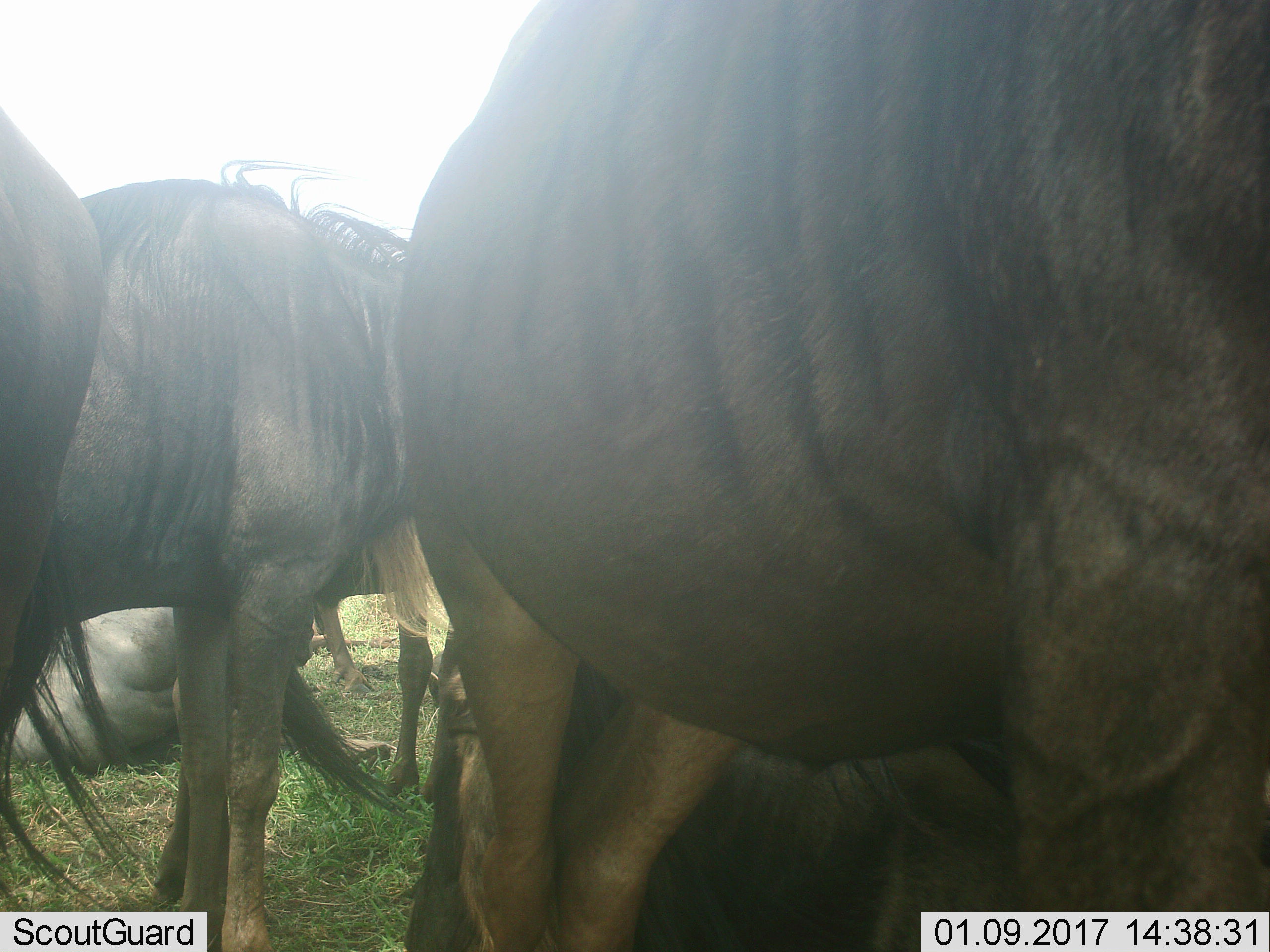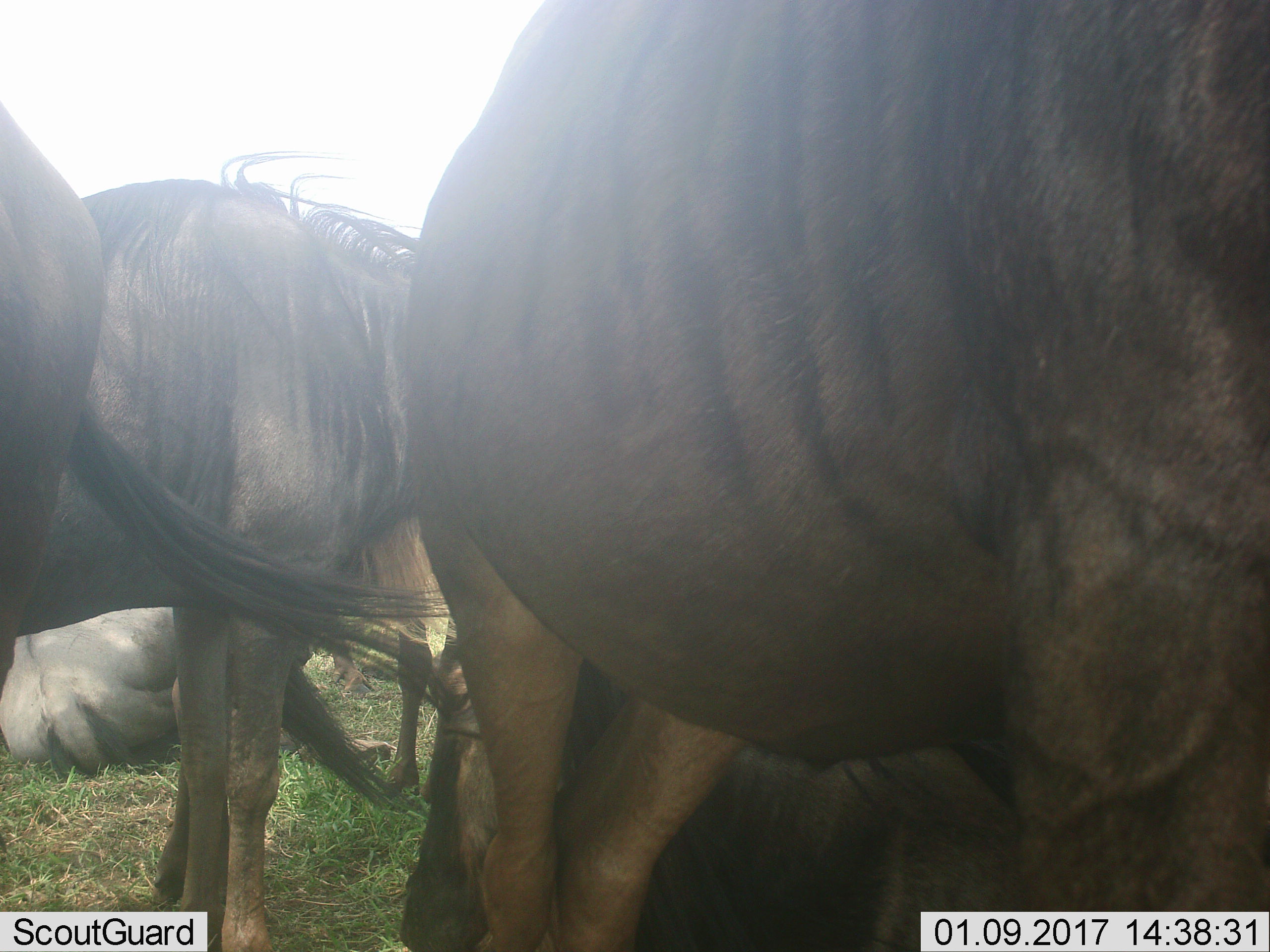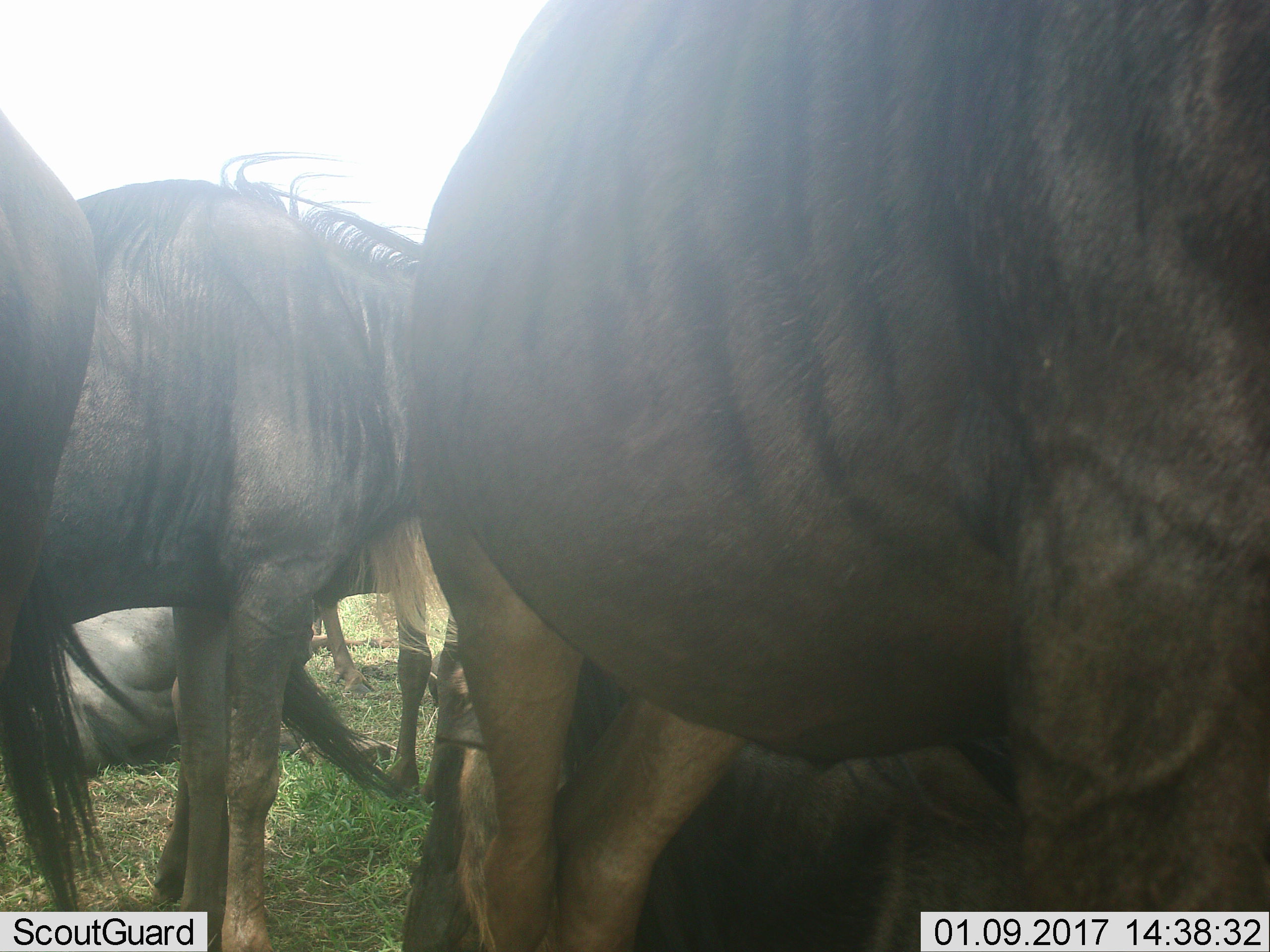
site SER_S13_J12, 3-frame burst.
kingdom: Animalia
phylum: Chordata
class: Mammalia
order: Artiodactyla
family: Bovidae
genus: Connochaetes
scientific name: Connochaetes taurinus taurinus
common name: blue wildebeest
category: wildebeestblue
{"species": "wildebeestblue (blue wildebeest) (Connochaetes taurinus taurinus)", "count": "4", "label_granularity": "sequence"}